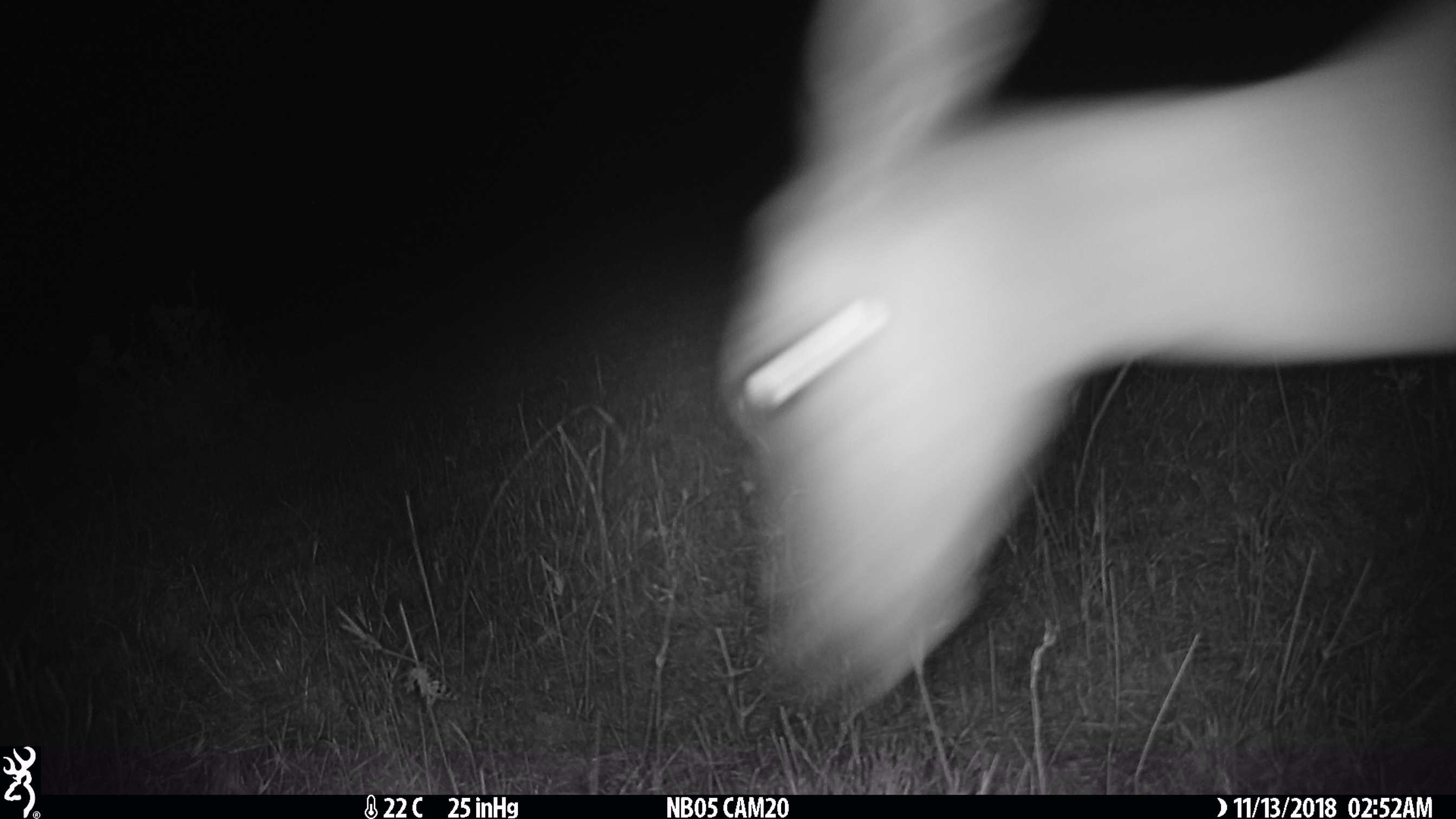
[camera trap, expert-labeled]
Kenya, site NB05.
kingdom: Animalia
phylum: Chordata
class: Mammalia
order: Artiodactyla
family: Bovidae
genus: Aepyceros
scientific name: Aepyceros melampus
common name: impala